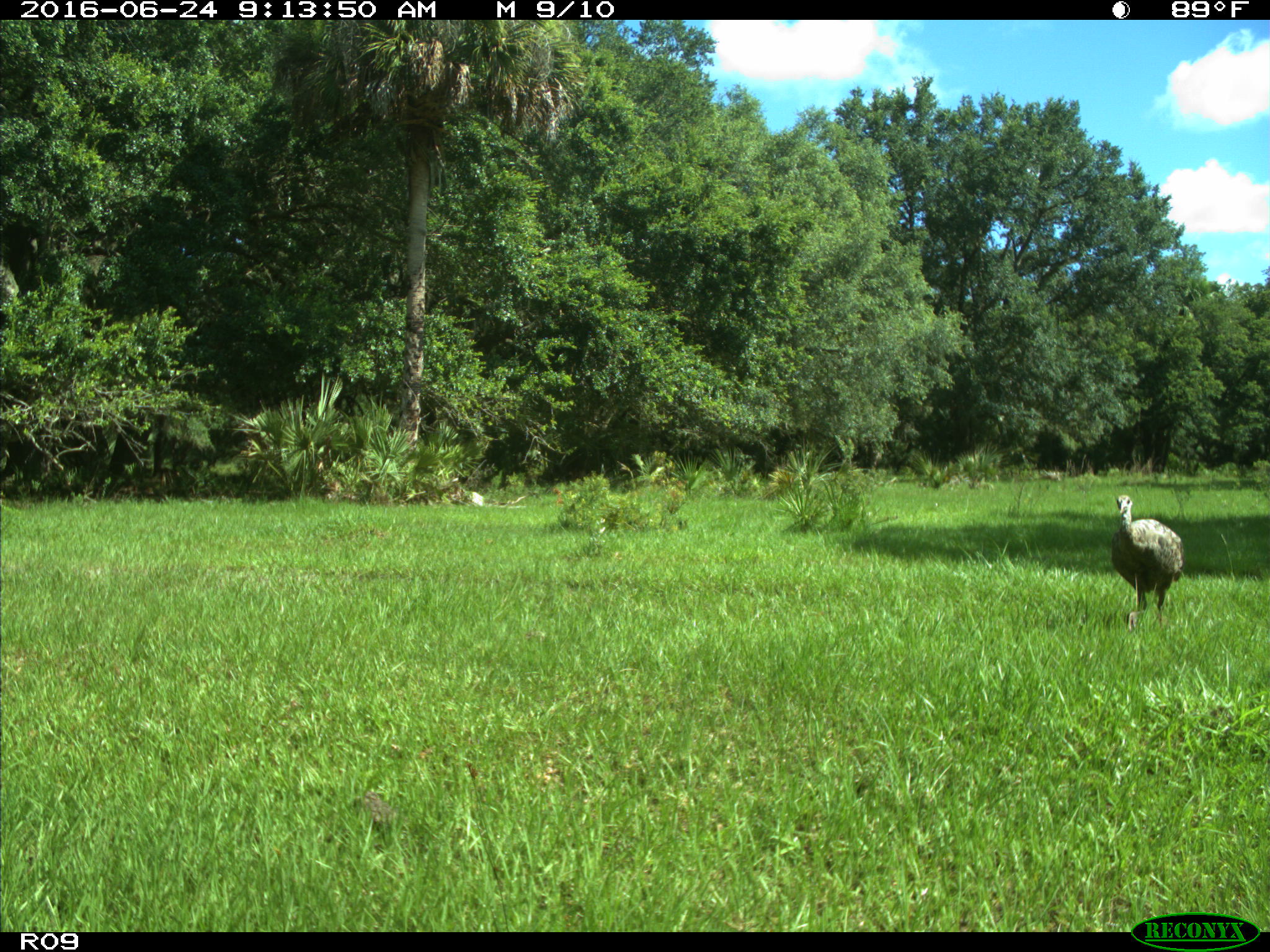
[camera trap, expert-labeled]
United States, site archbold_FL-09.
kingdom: Animalia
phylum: Chordata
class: Aves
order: Galliformes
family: Phasianidae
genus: Meleagris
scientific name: Meleagris gallopavo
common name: wild turkey